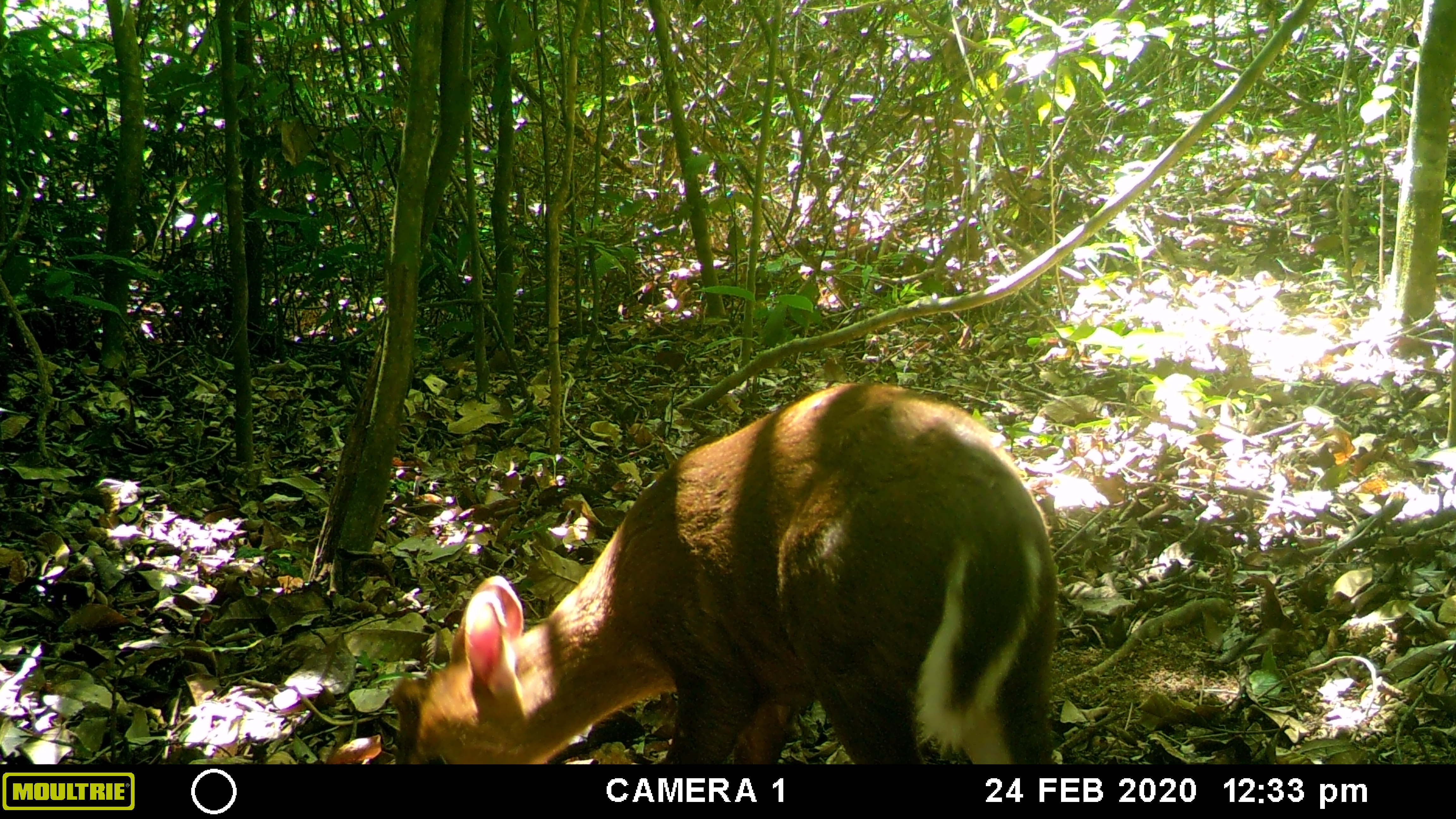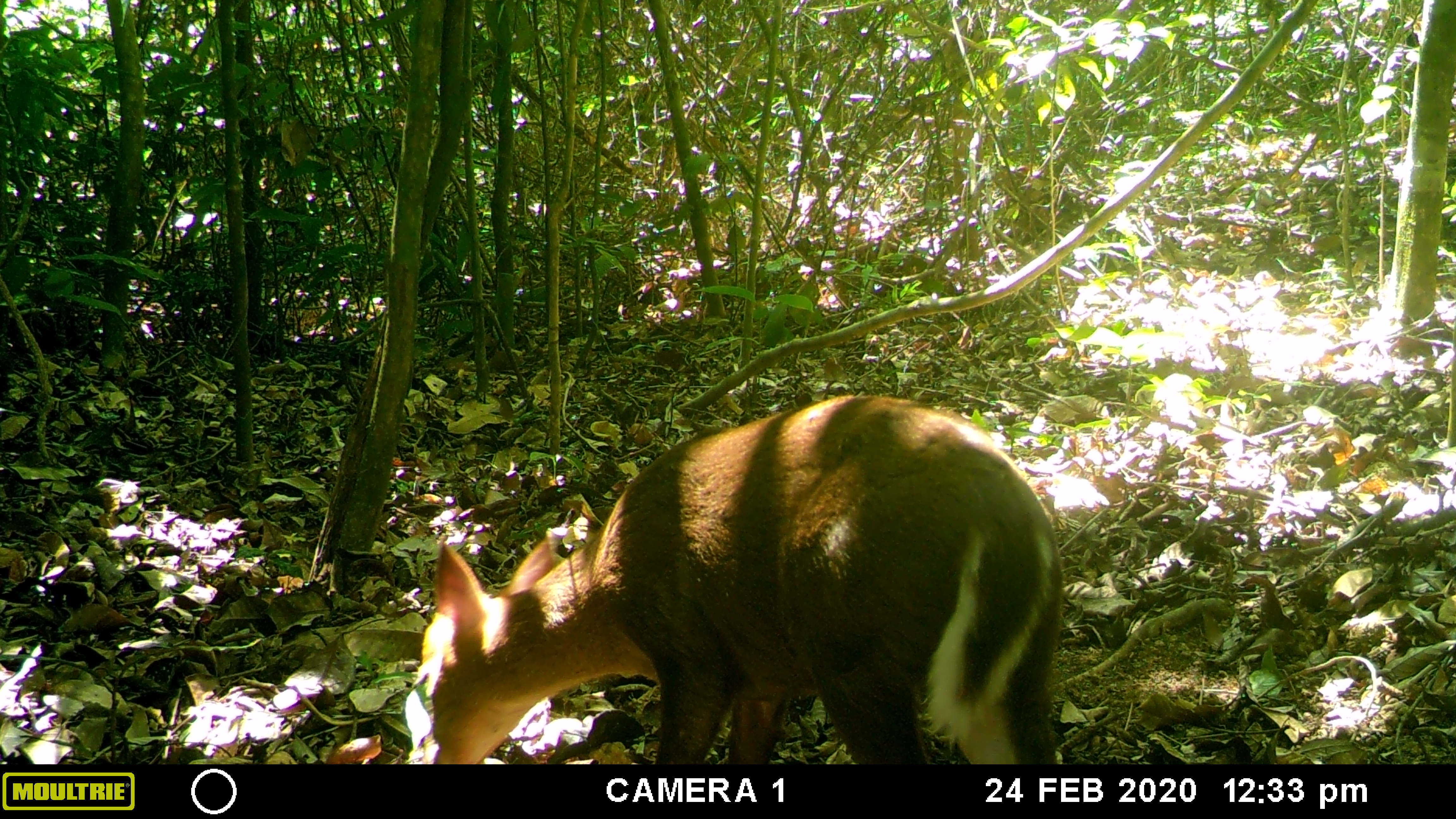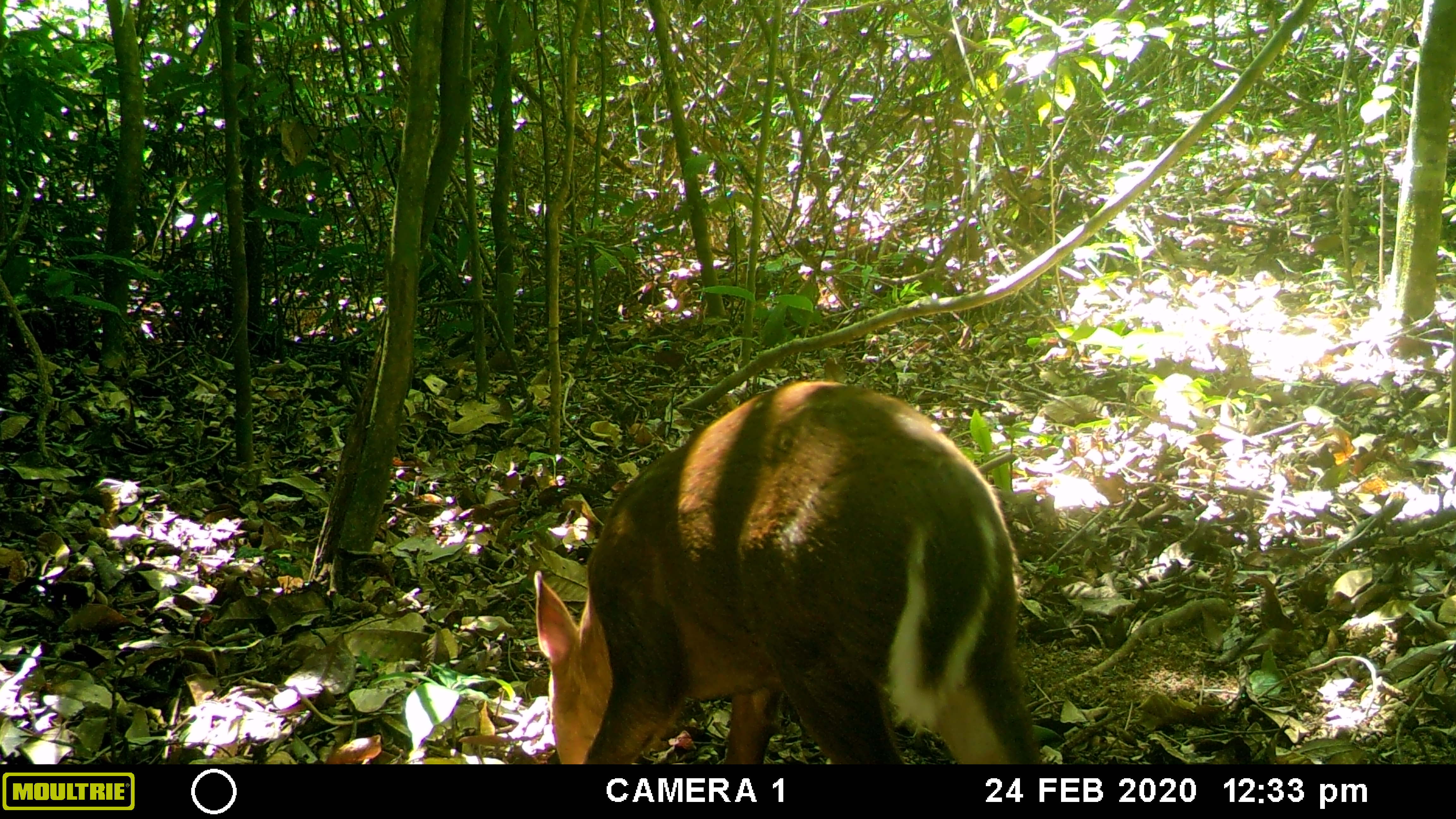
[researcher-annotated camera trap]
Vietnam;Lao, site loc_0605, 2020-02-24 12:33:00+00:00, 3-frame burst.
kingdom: Animalia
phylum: Chordata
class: Mammalia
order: Artiodactyla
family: Cervidae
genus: Muntiacus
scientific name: Muntiacus rooseveltorum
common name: roosevelt's muntjac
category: roosevelts muntjac group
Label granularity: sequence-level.